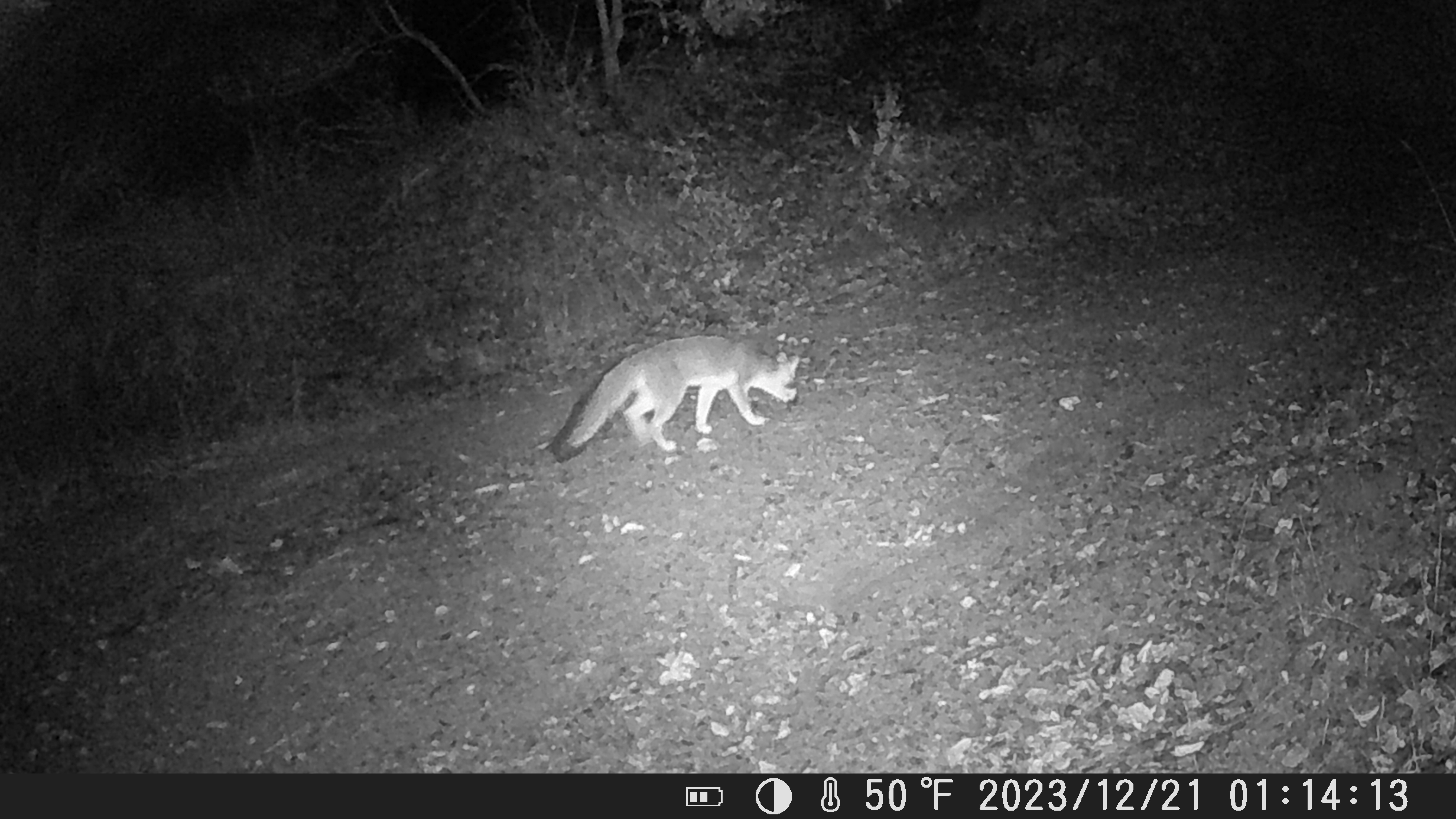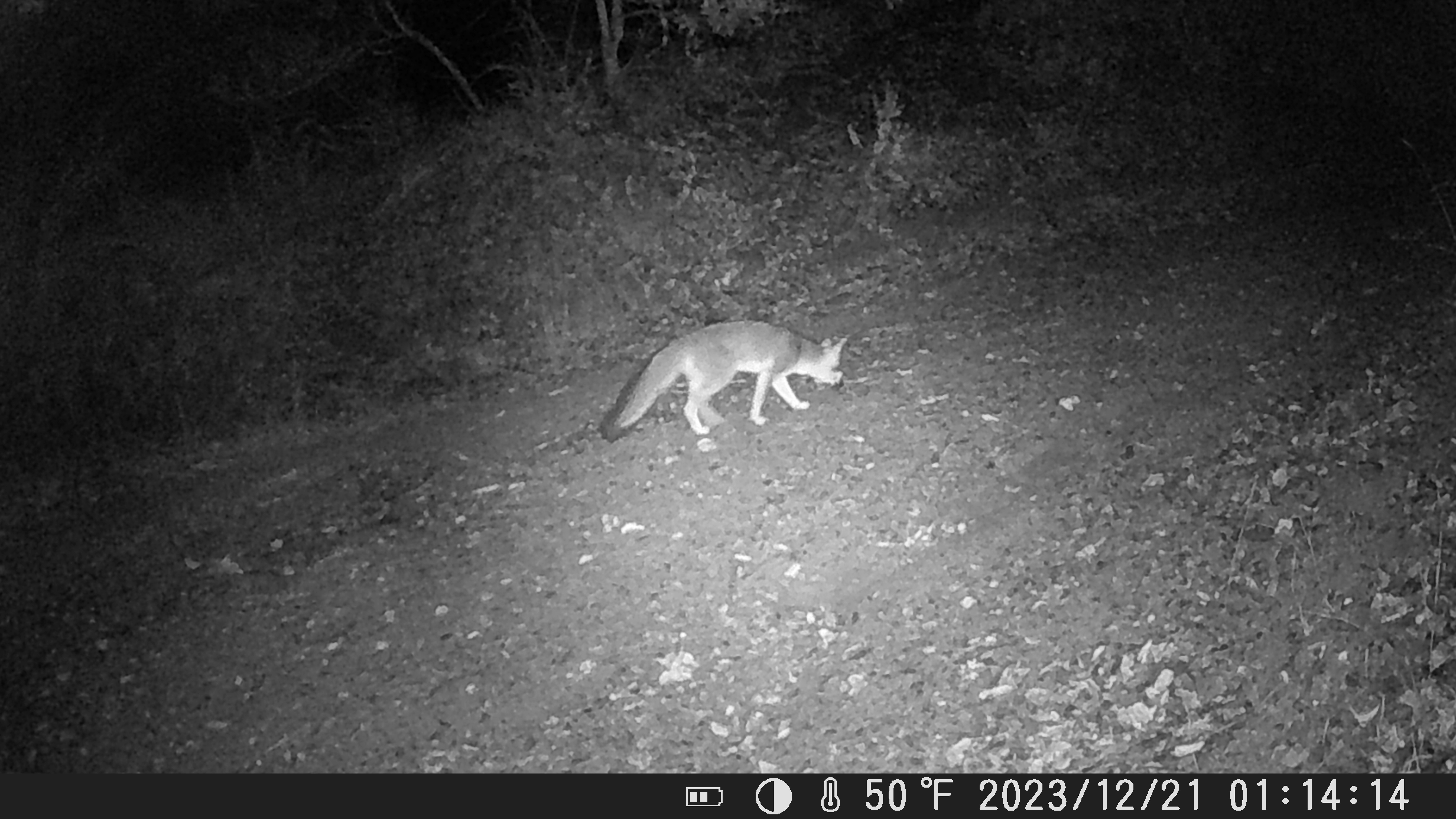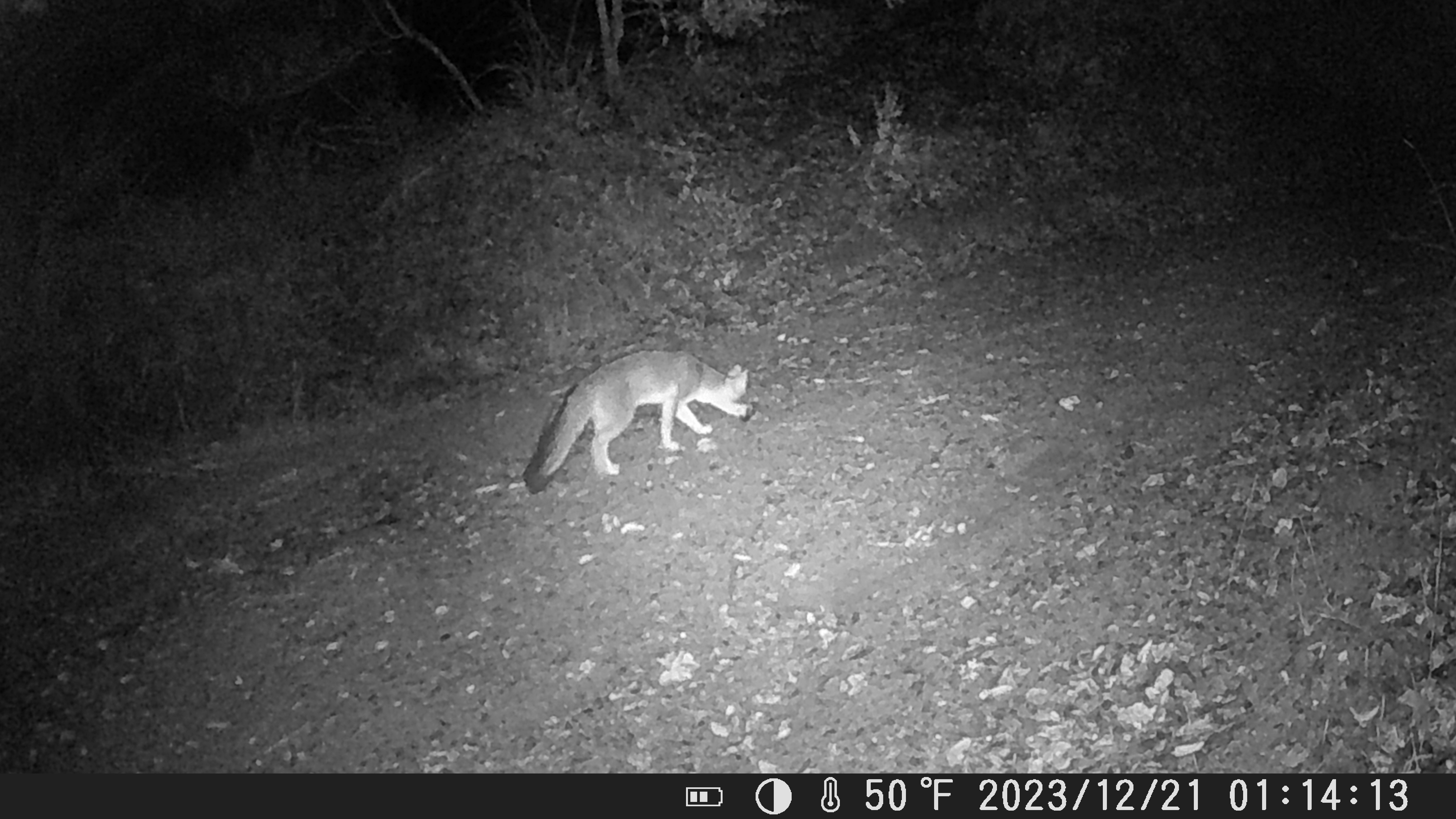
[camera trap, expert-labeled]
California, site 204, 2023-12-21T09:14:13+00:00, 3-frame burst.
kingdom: Animalia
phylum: Chordata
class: Mammalia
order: Carnivora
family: Canidae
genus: Urocyon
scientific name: Urocyon cinereoargenteus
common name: gray fox